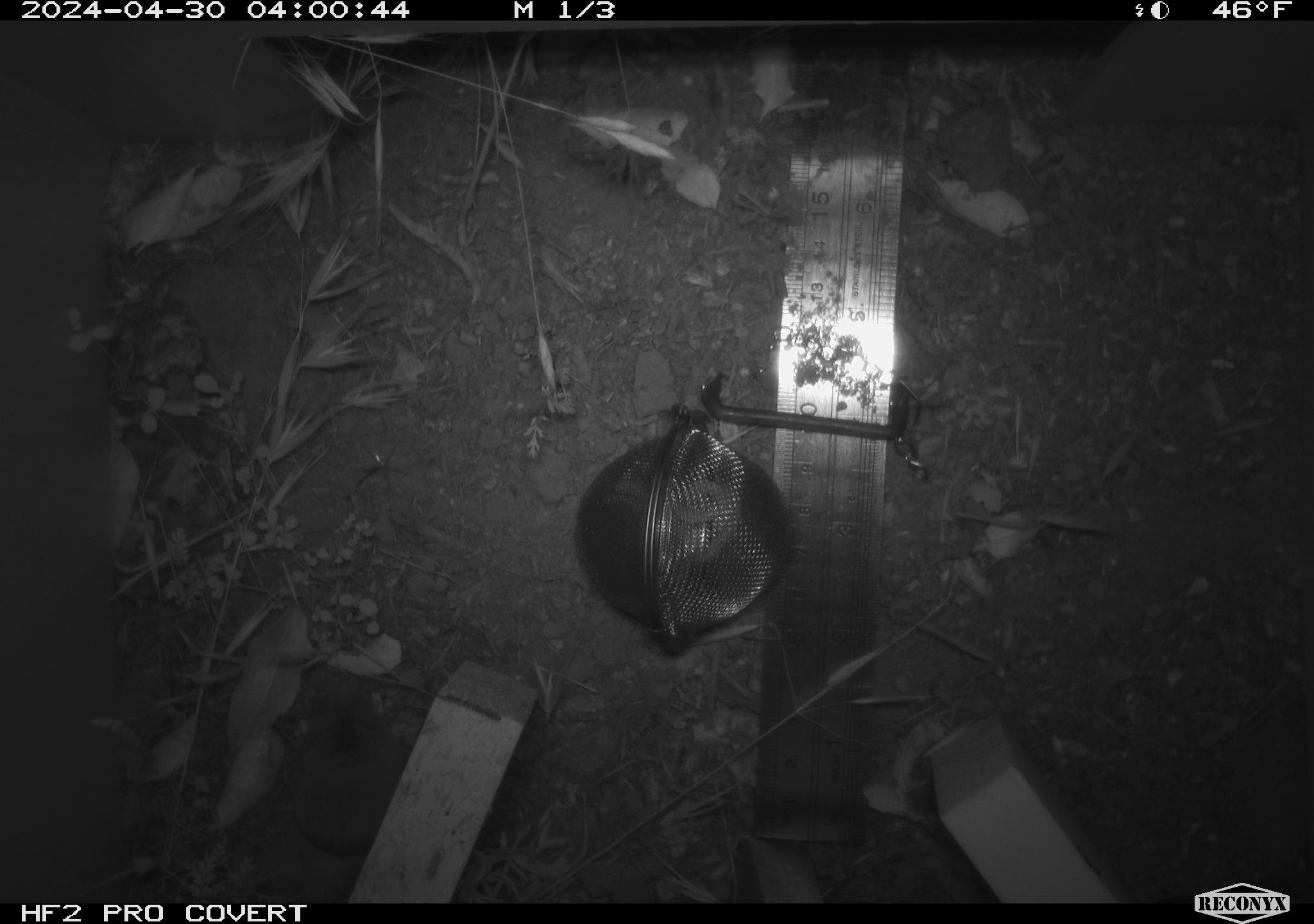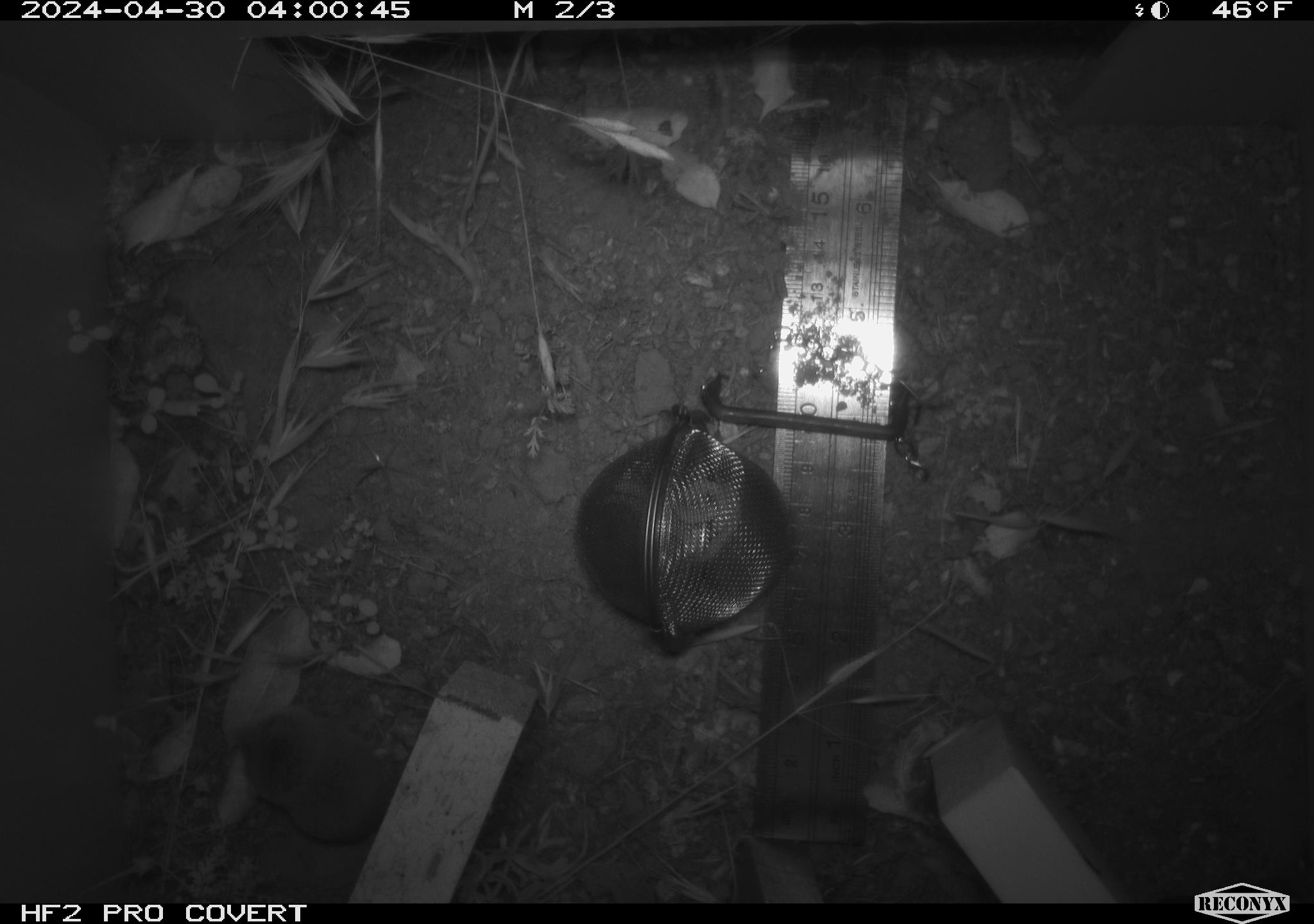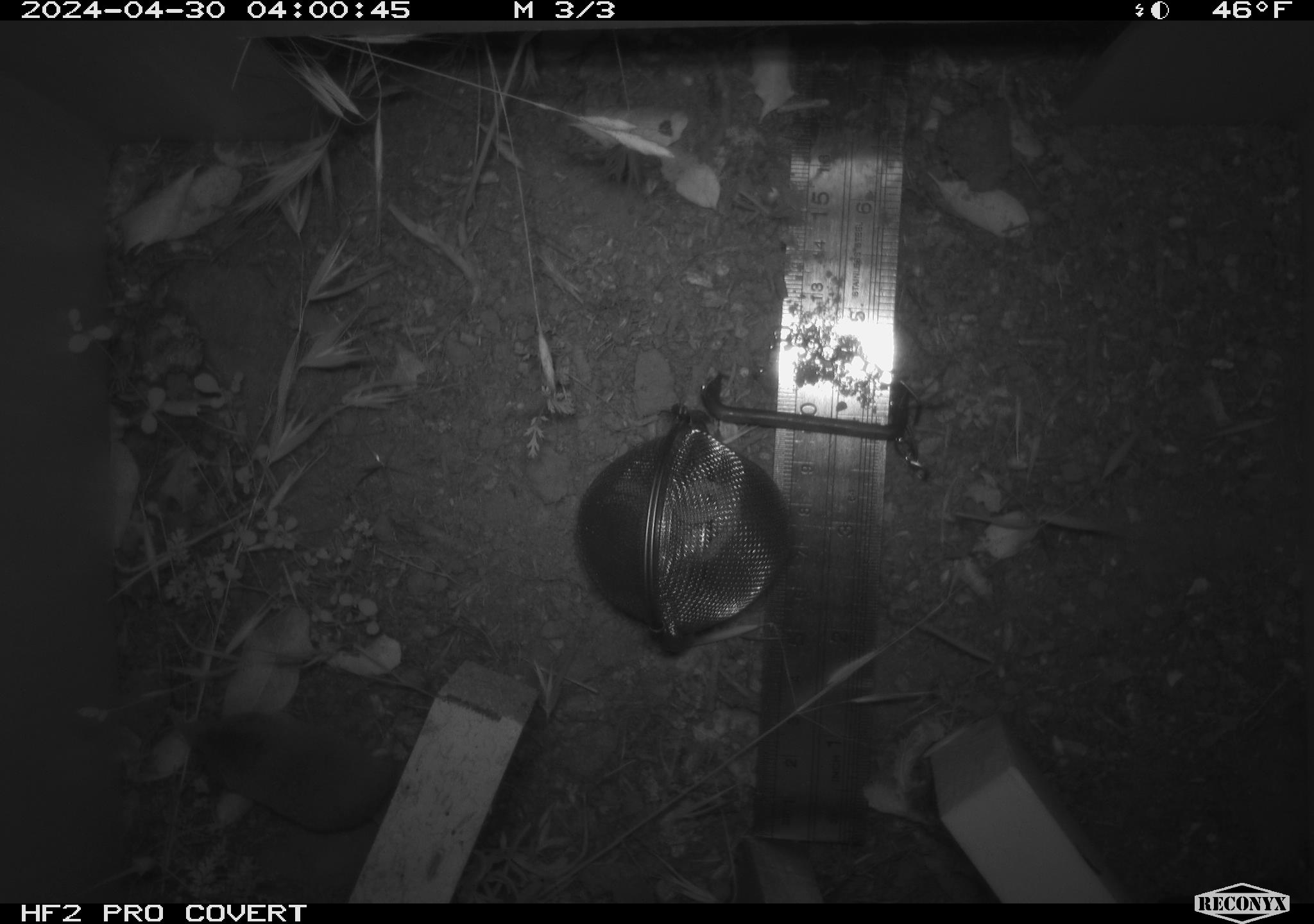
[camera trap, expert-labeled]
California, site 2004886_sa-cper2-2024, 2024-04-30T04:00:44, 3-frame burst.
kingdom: Animalia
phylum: Chordata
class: Mammalia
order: Rodentia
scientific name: Rodentia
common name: rodent